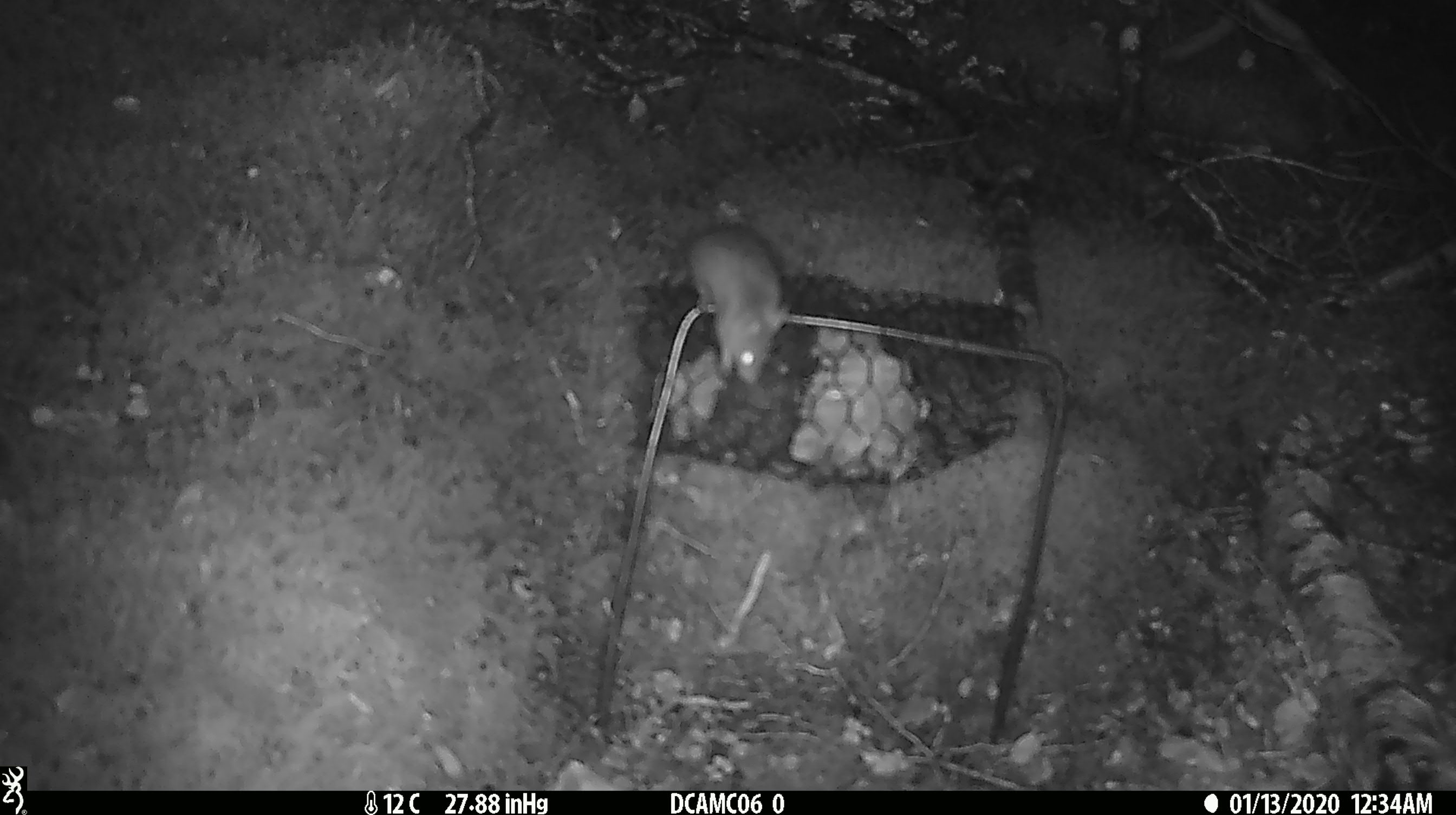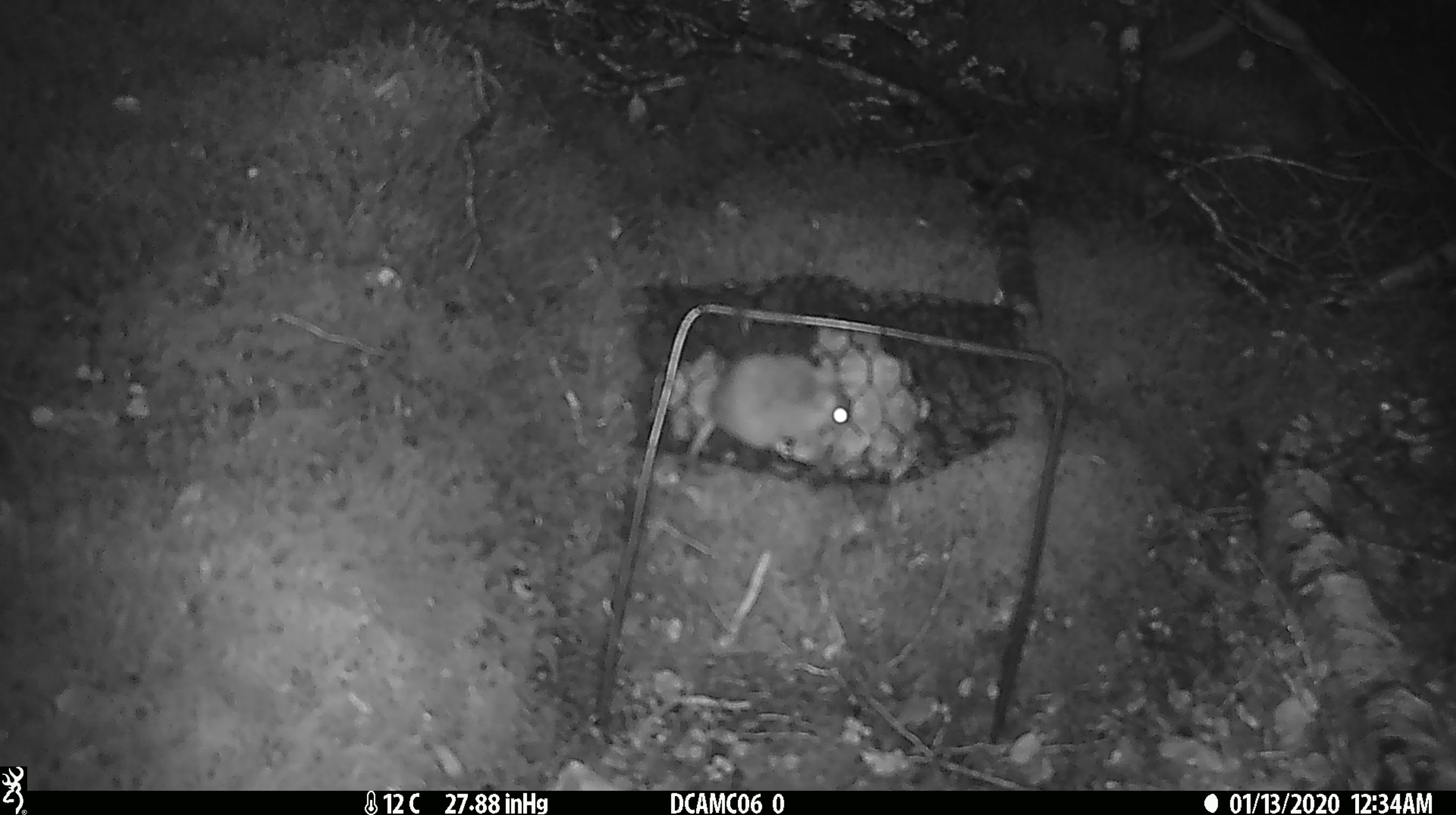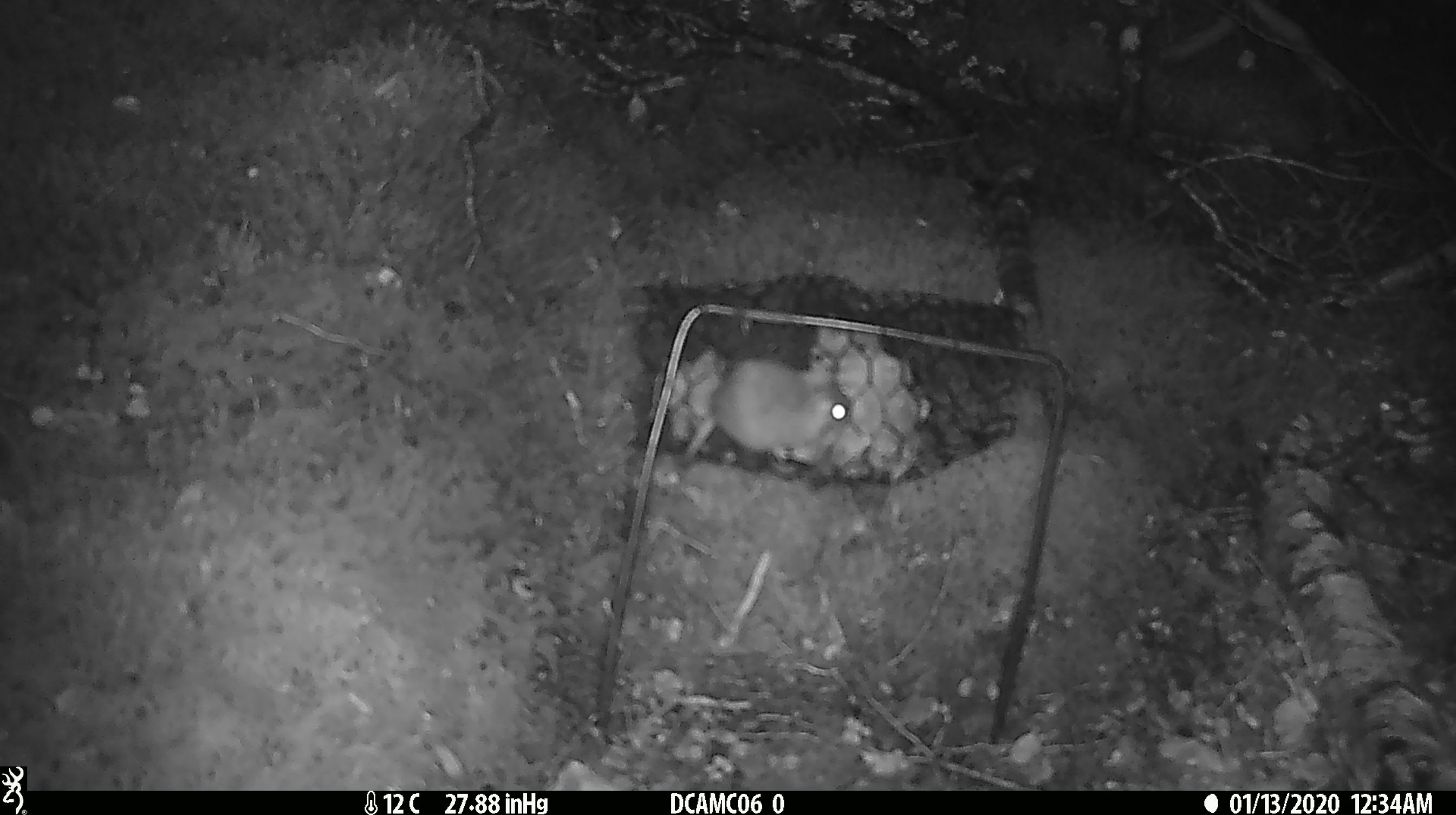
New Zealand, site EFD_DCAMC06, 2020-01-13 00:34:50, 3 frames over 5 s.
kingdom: Animalia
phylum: Chordata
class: Mammalia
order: Rodentia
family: Muridae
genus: Mus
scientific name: Mus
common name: mouse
Mouse (Mus).